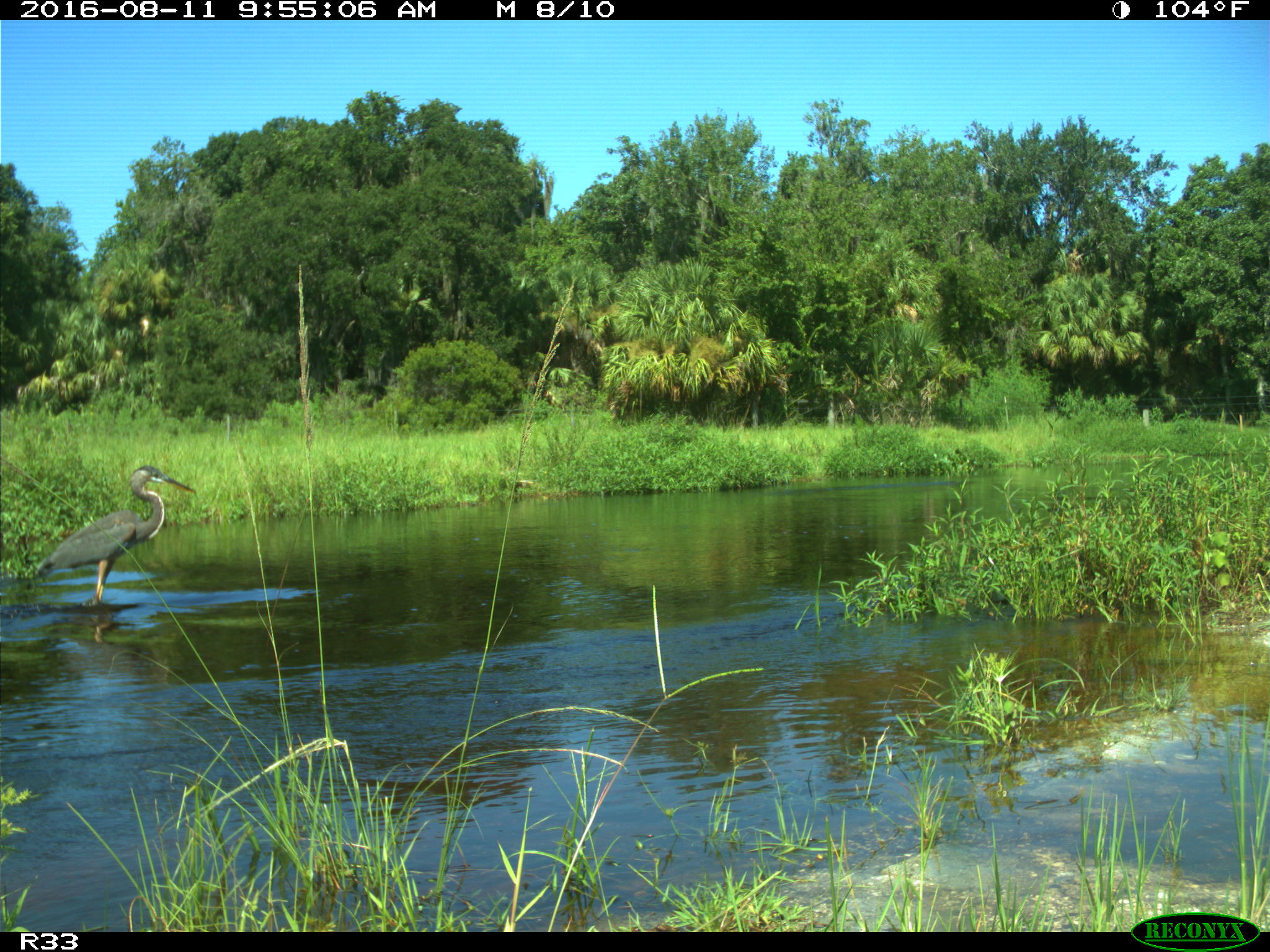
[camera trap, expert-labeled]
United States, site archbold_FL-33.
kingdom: Animalia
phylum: Chordata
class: Aves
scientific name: Aves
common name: birds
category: unidentified bird